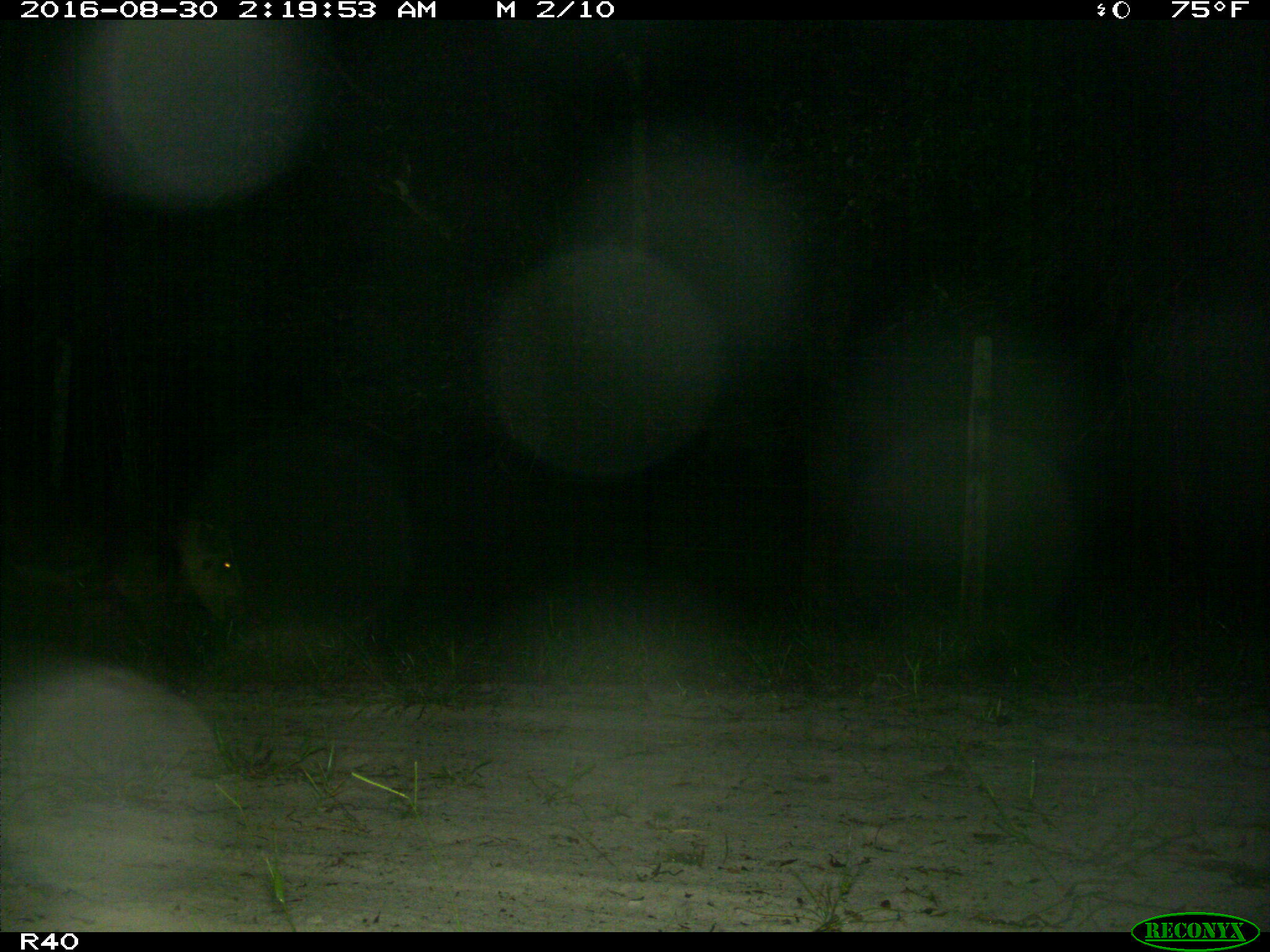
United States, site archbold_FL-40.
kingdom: Animalia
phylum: Chordata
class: Mammalia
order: Artiodactyla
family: Suidae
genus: Sus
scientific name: Sus scrofa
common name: wild boar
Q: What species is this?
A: Sus scrofa (wild boar).